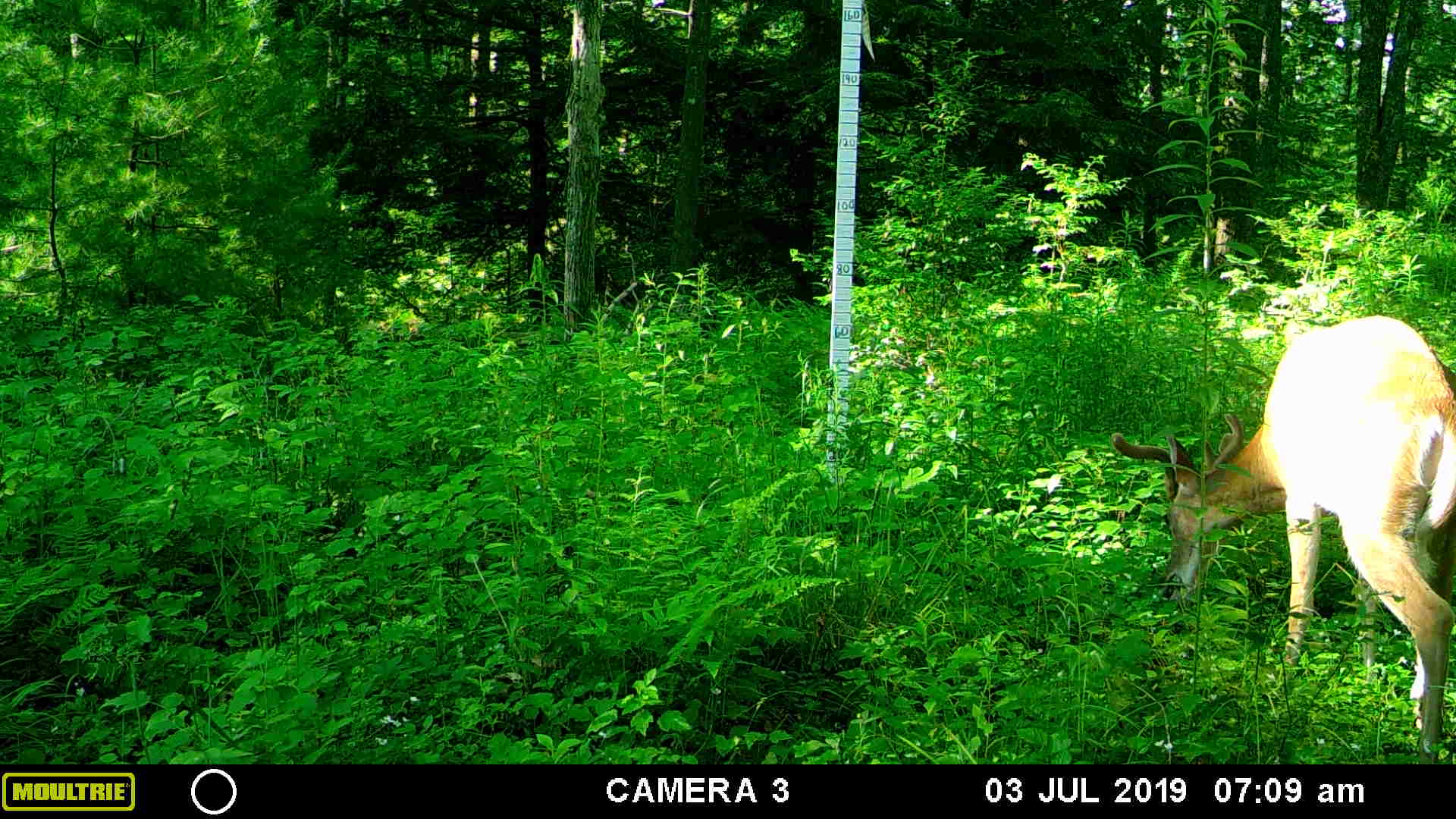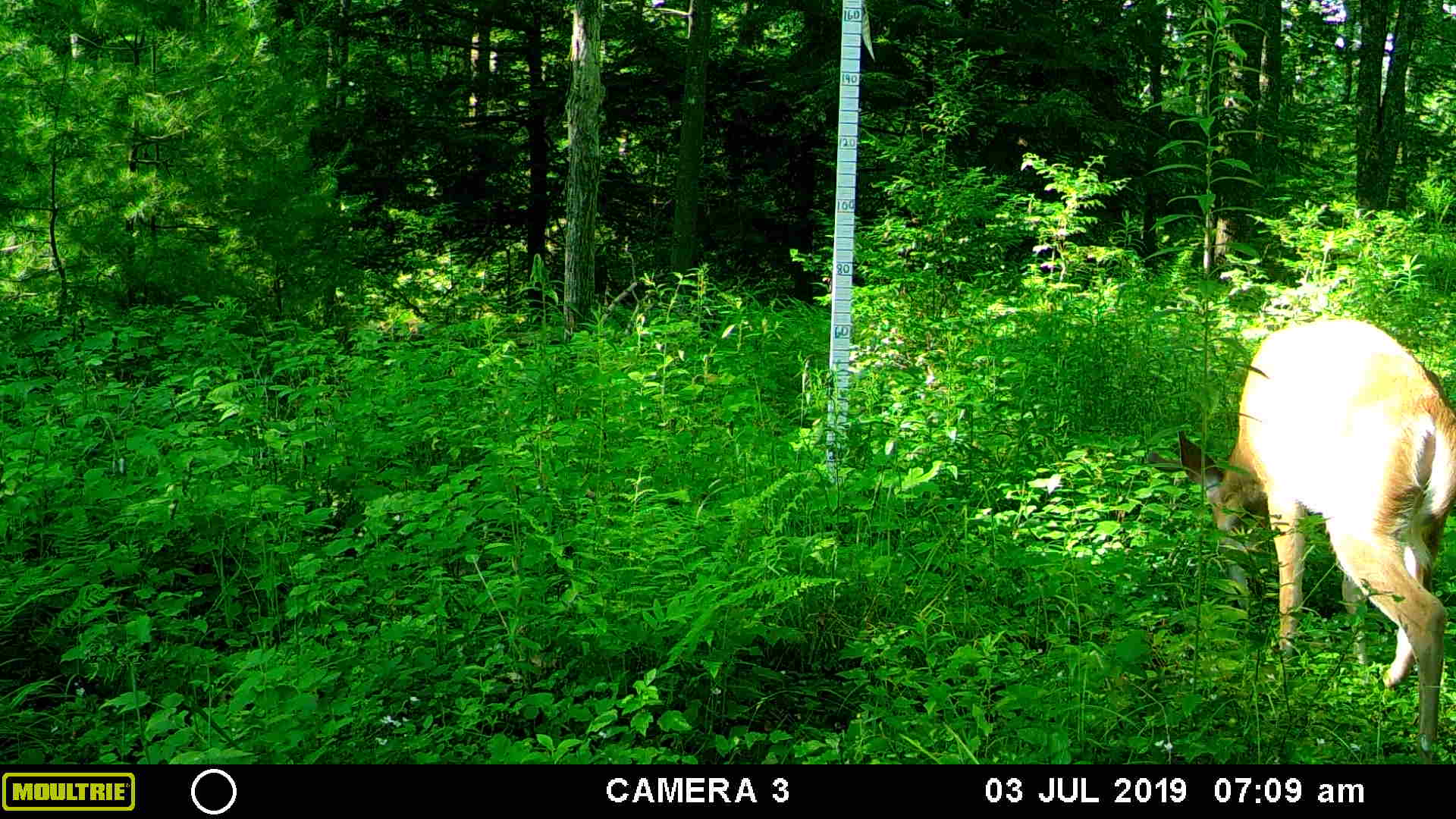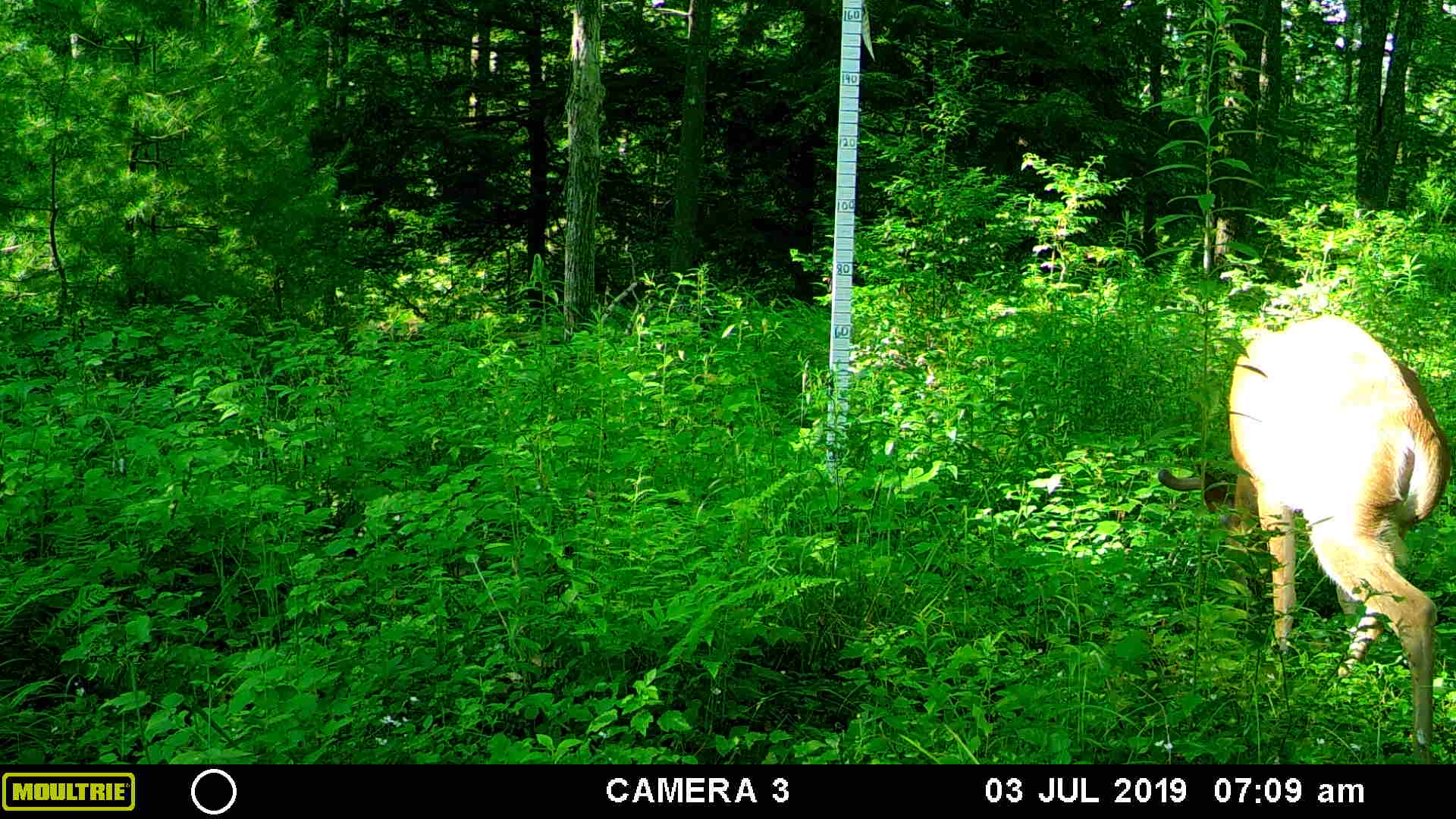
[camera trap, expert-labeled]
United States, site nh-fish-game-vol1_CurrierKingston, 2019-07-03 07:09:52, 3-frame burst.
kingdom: Animalia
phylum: Chordata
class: Mammalia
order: Artiodactyla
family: Cervidae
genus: Odocoileus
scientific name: Odocoileus virginianus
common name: white-tailed deer